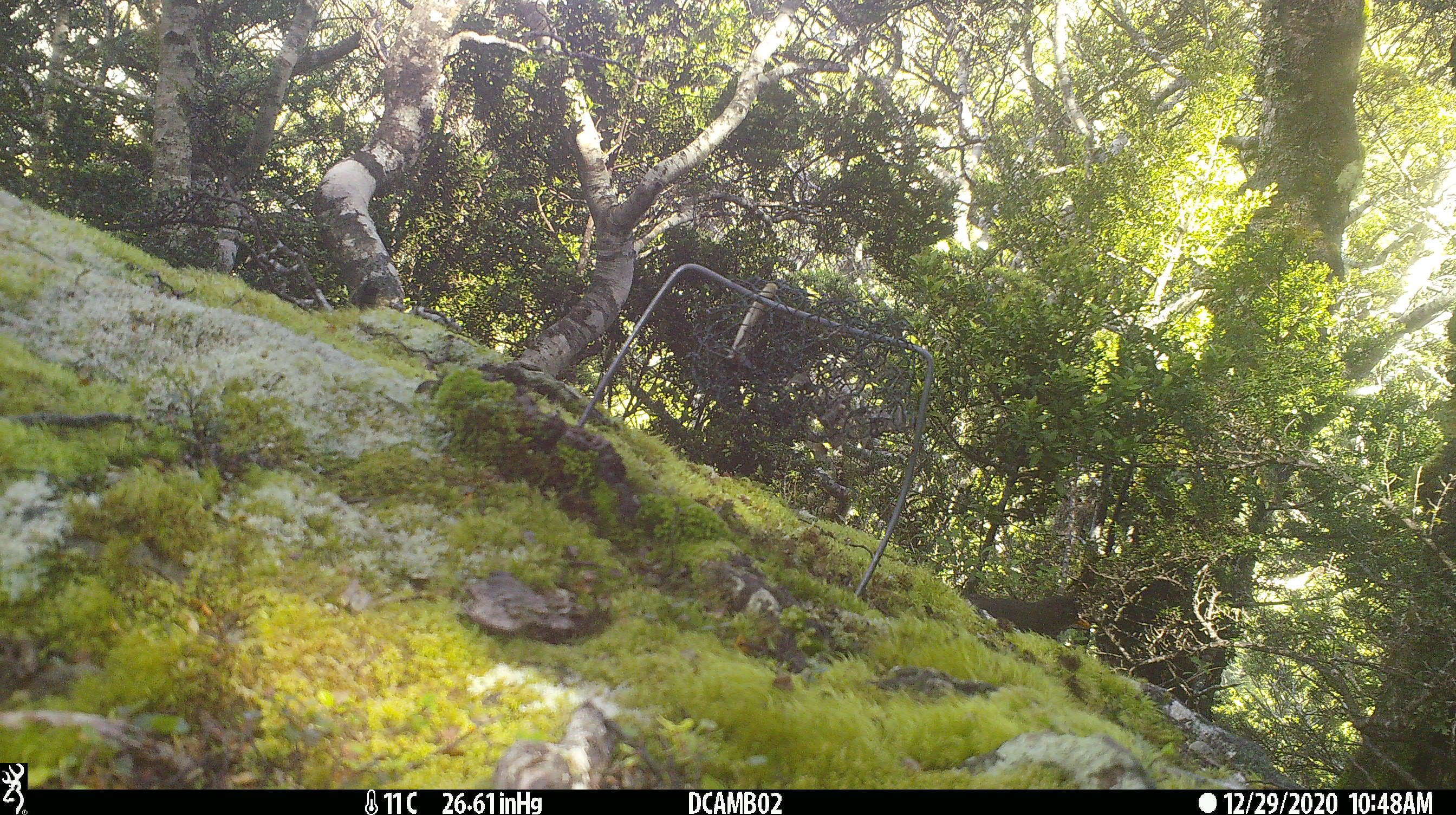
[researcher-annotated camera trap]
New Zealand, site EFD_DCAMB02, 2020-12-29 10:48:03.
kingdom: Animalia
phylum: Chordata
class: Aves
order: Passeriformes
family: Turdidae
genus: Turdus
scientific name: Turdus merula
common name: eurasian blackbird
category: blackbird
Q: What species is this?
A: Blackbird (eurasian blackbird) (Turdus merula).